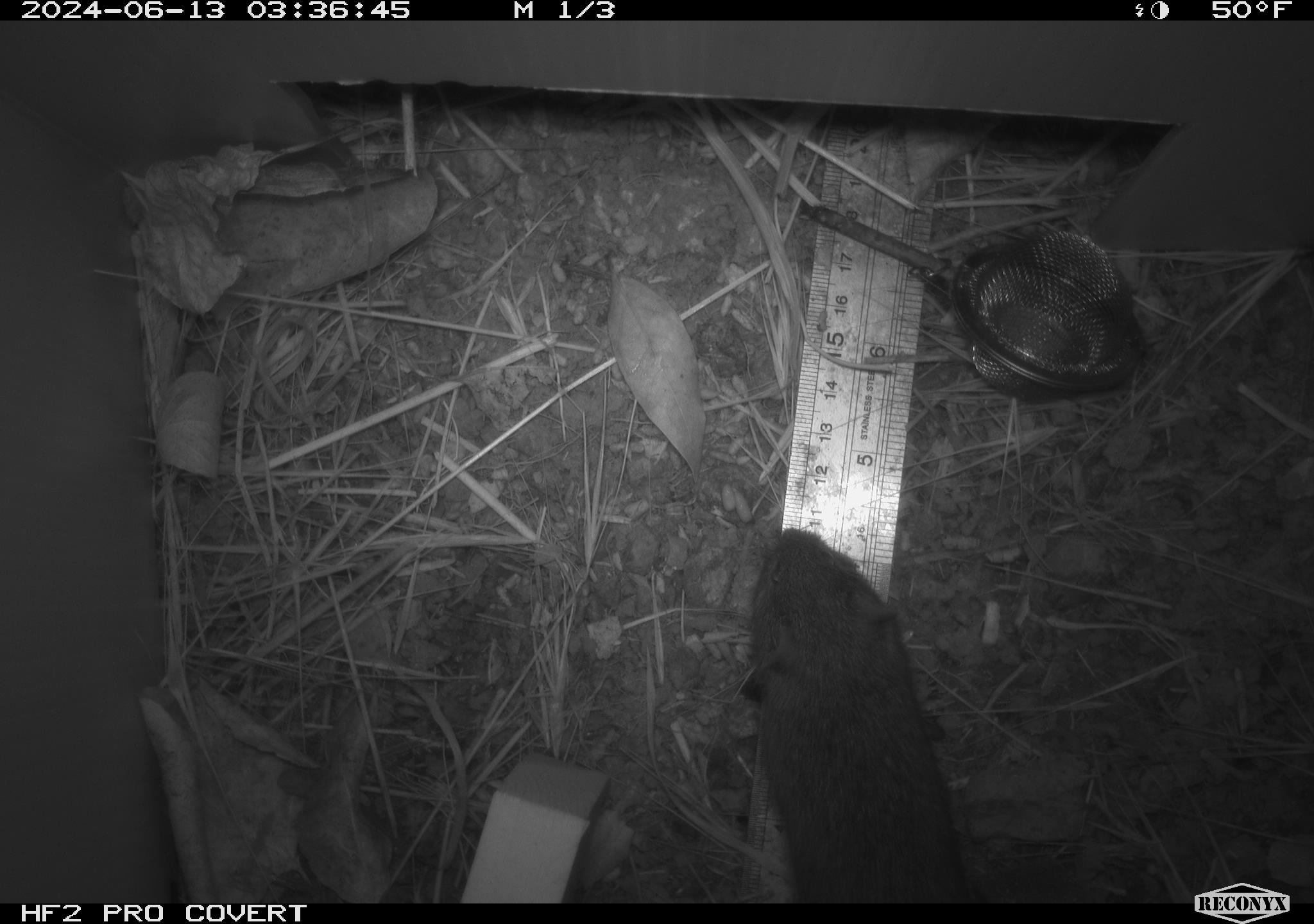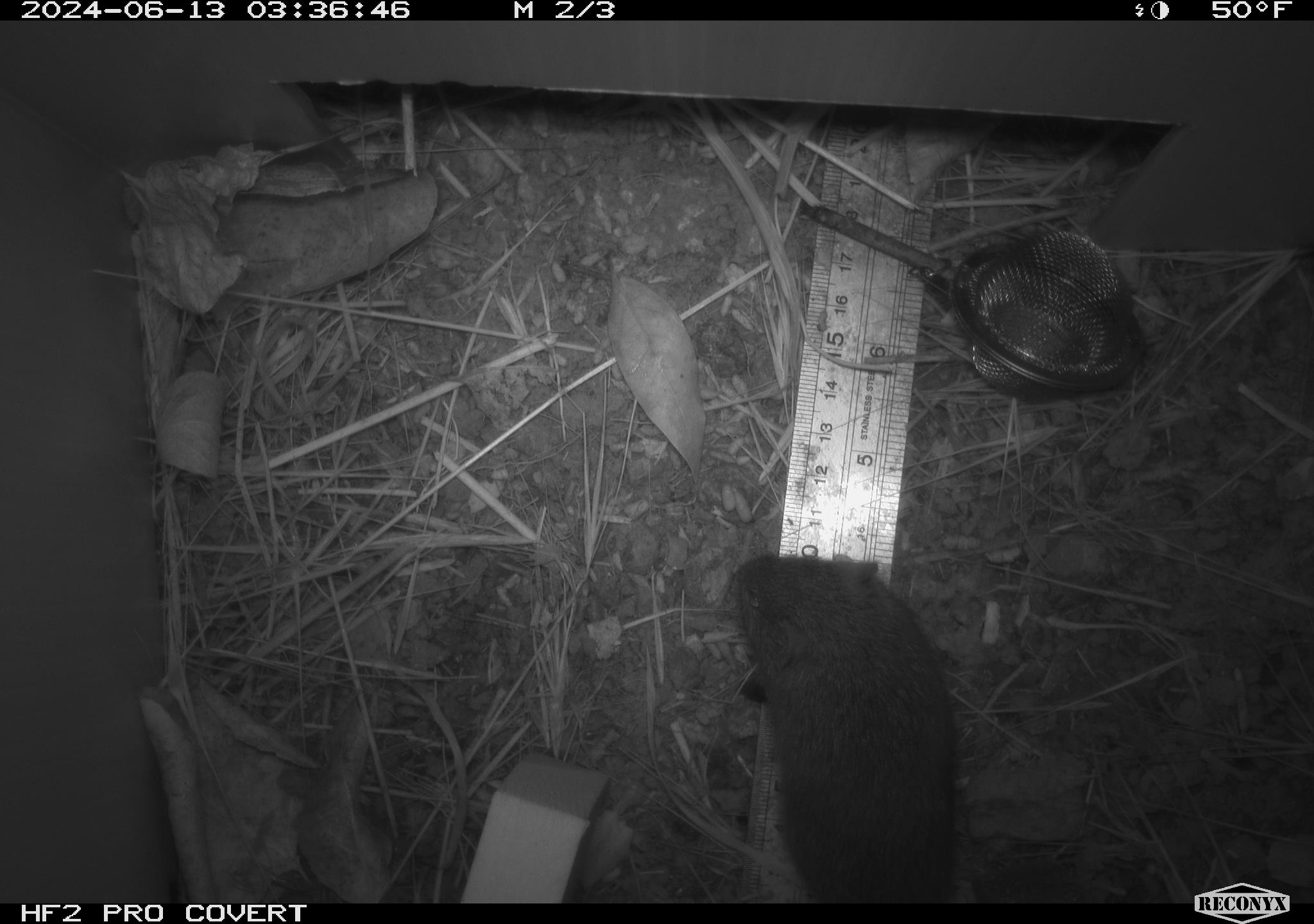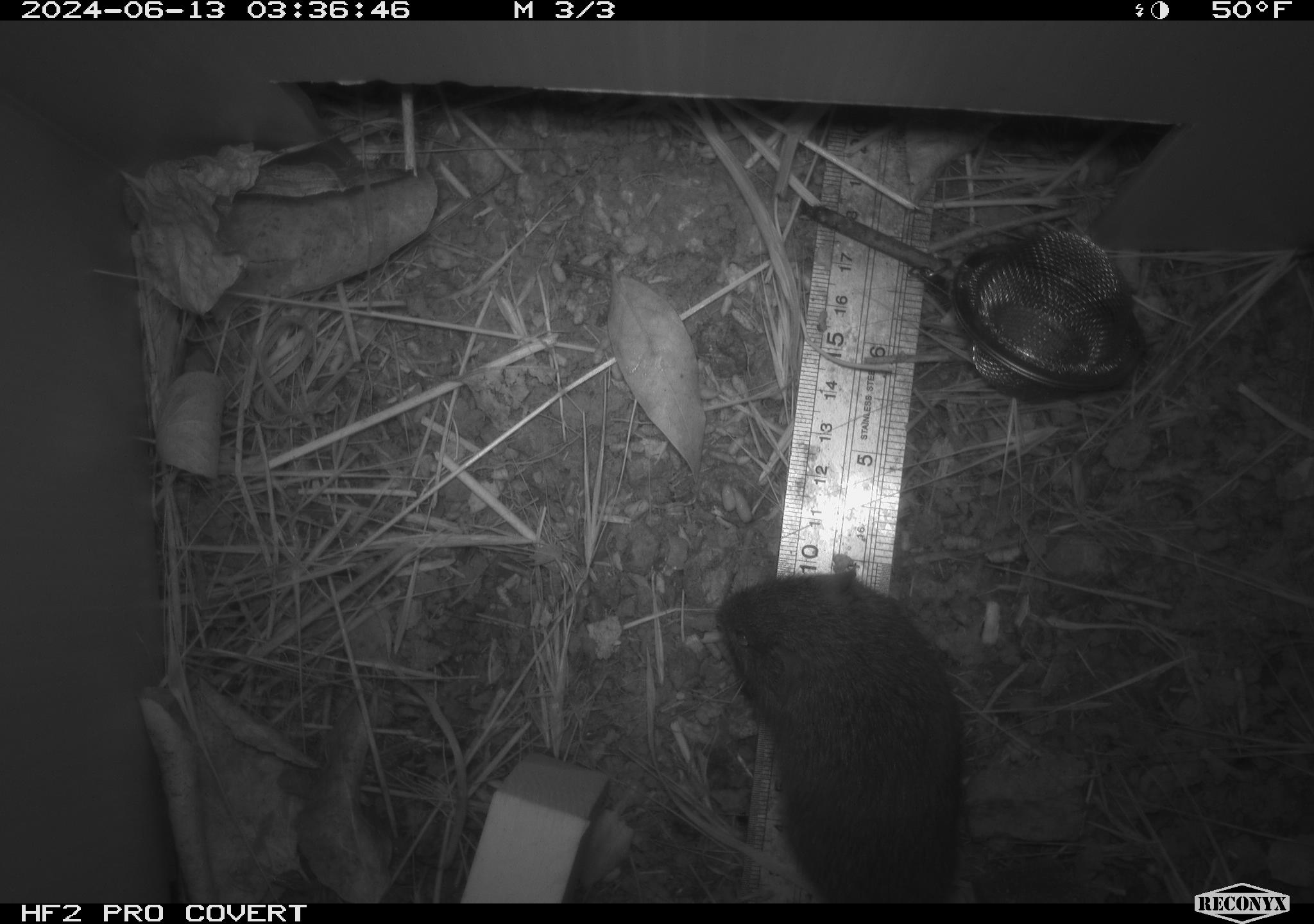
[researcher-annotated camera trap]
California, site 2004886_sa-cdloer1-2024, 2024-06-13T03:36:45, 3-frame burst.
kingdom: Animalia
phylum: Chordata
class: Mammalia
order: Rodentia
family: Cricetidae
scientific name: Arvicolinae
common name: voles, lemmings, and muskrats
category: arvicolinae subfamily